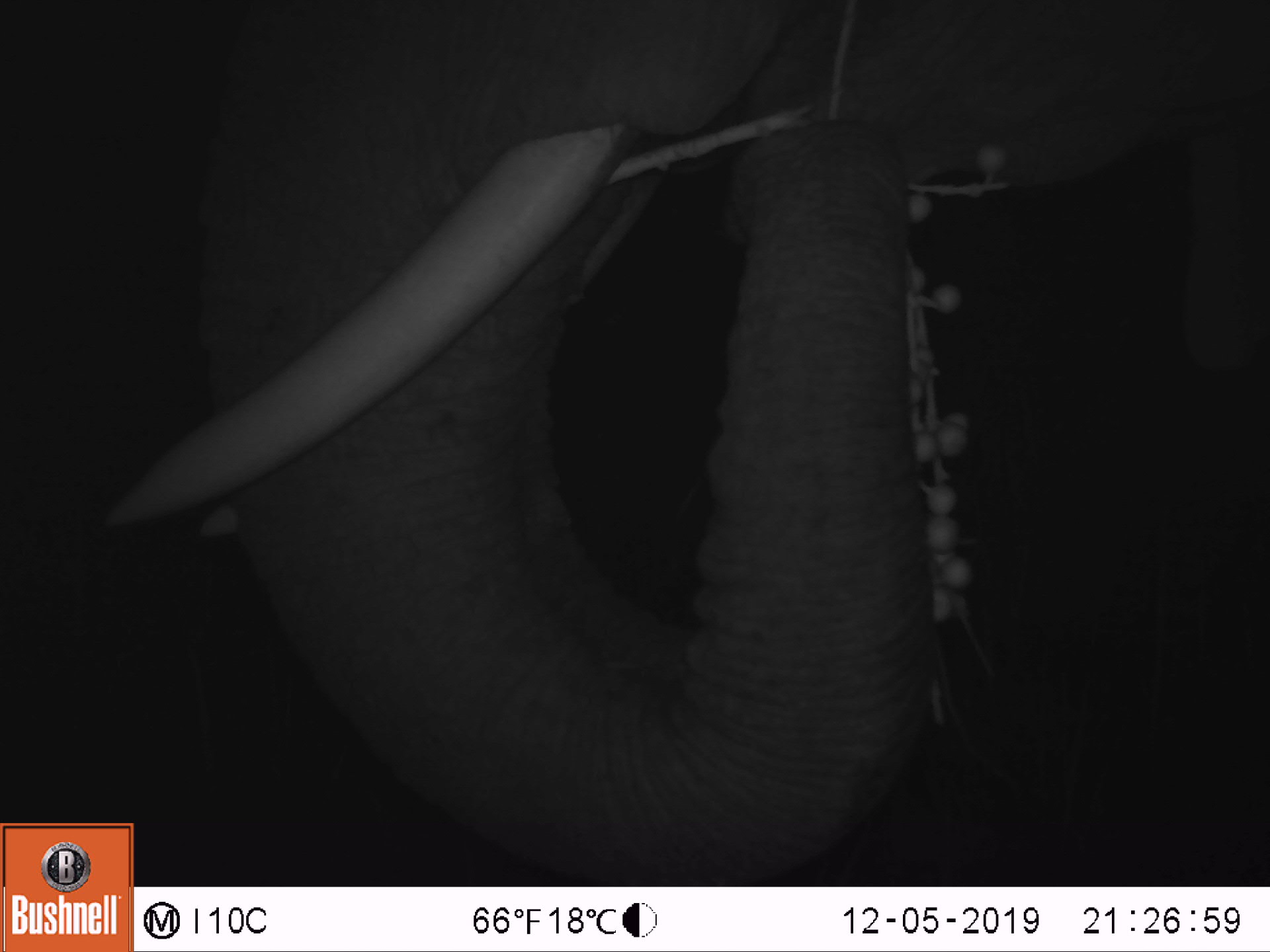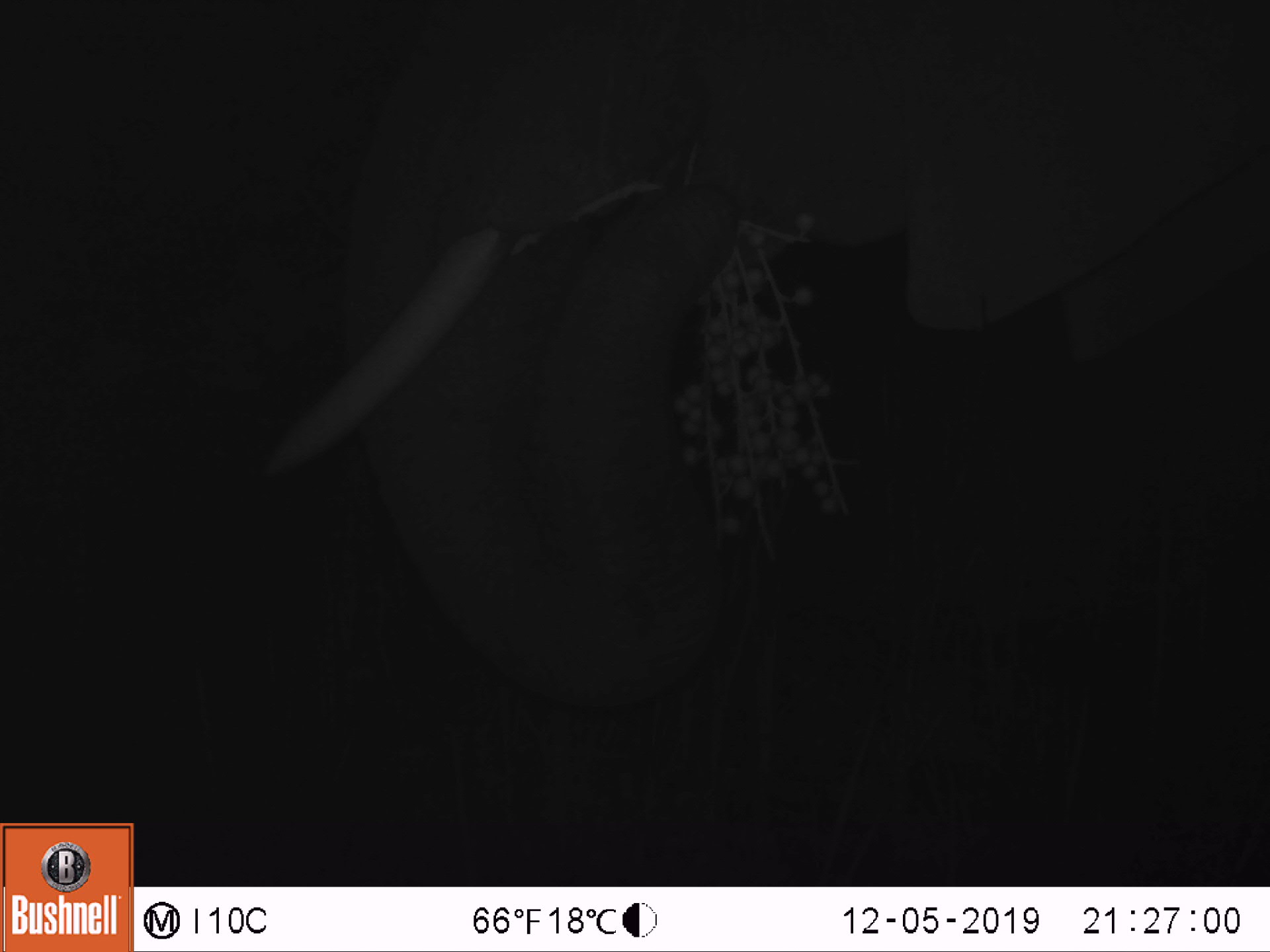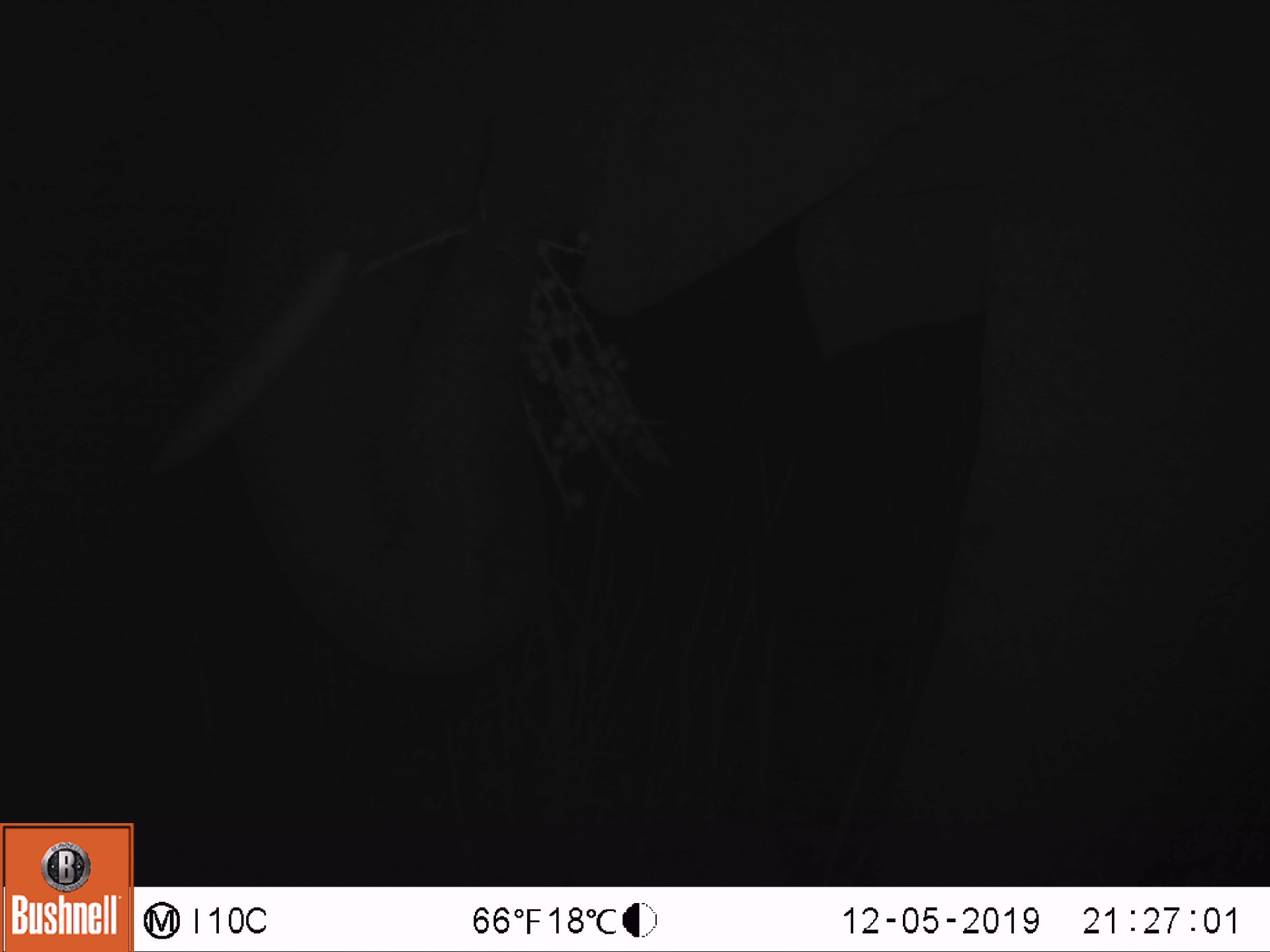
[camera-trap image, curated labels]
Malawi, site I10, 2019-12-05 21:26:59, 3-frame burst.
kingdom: Animalia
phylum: Chordata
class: Mammalia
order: Proboscidea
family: Elephantidae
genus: Loxodonta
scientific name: Loxodonta africana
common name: african savanna elephant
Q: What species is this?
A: African savanna elephant (Loxodonta africana).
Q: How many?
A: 1.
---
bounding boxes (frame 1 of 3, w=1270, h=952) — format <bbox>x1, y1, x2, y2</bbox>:
african savanna elephant: <bbox>100, 0, 1268, 818</bbox>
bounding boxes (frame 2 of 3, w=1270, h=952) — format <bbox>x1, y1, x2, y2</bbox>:
african savanna elephant: <bbox>269, 1, 1268, 880</bbox>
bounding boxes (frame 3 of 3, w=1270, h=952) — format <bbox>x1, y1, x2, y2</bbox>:
african savanna elephant: <bbox>140, 0, 1268, 882</bbox>